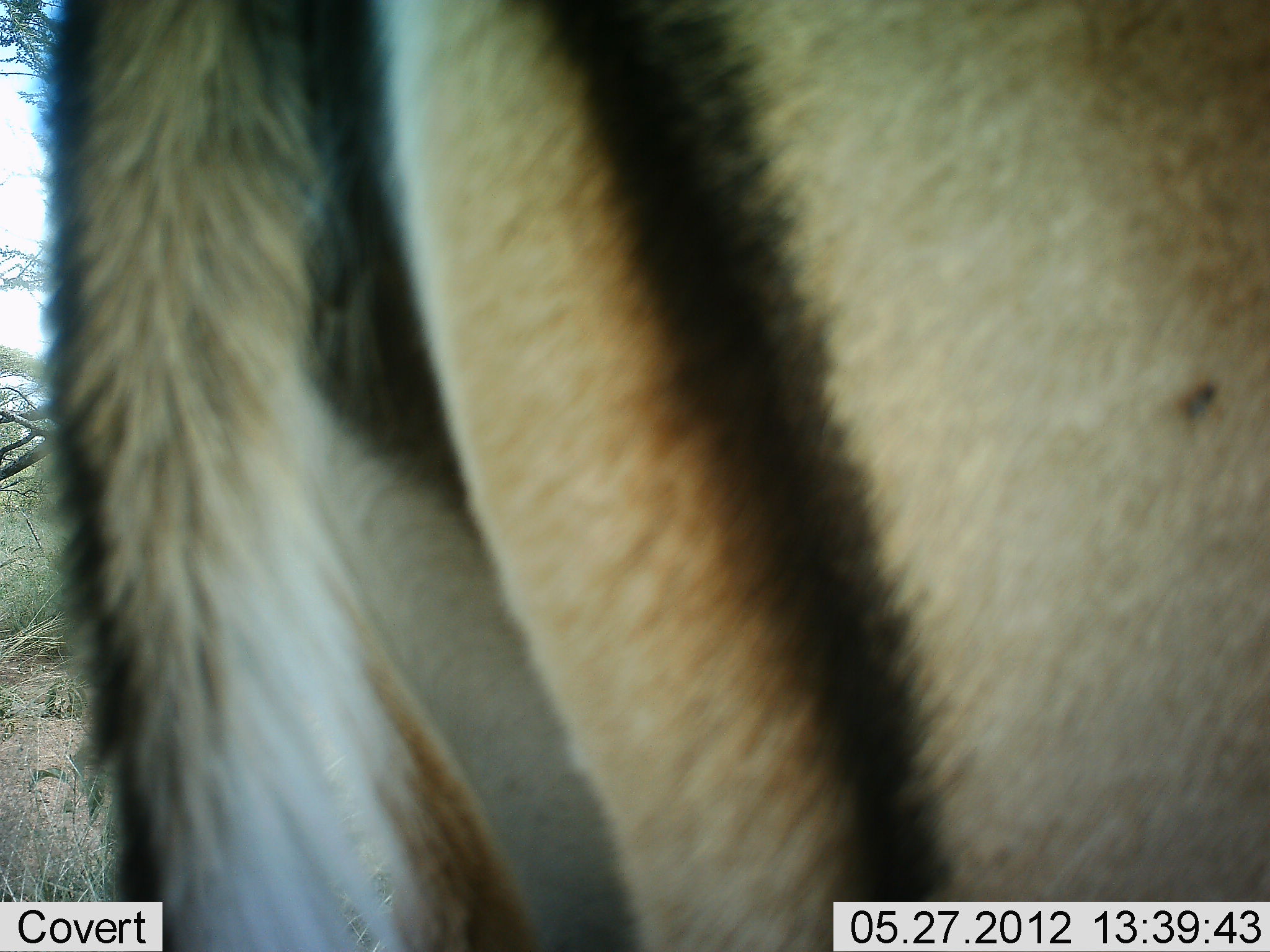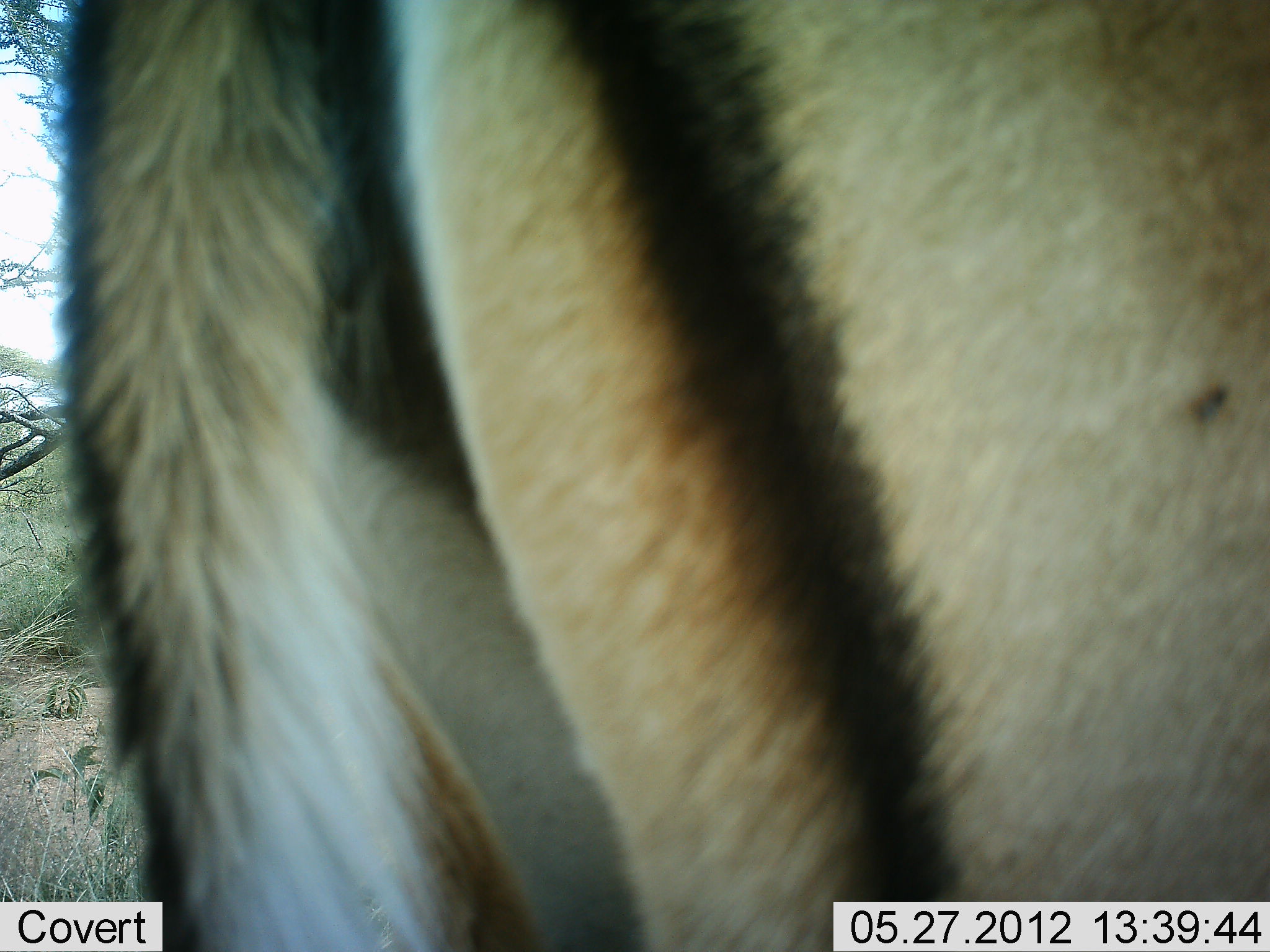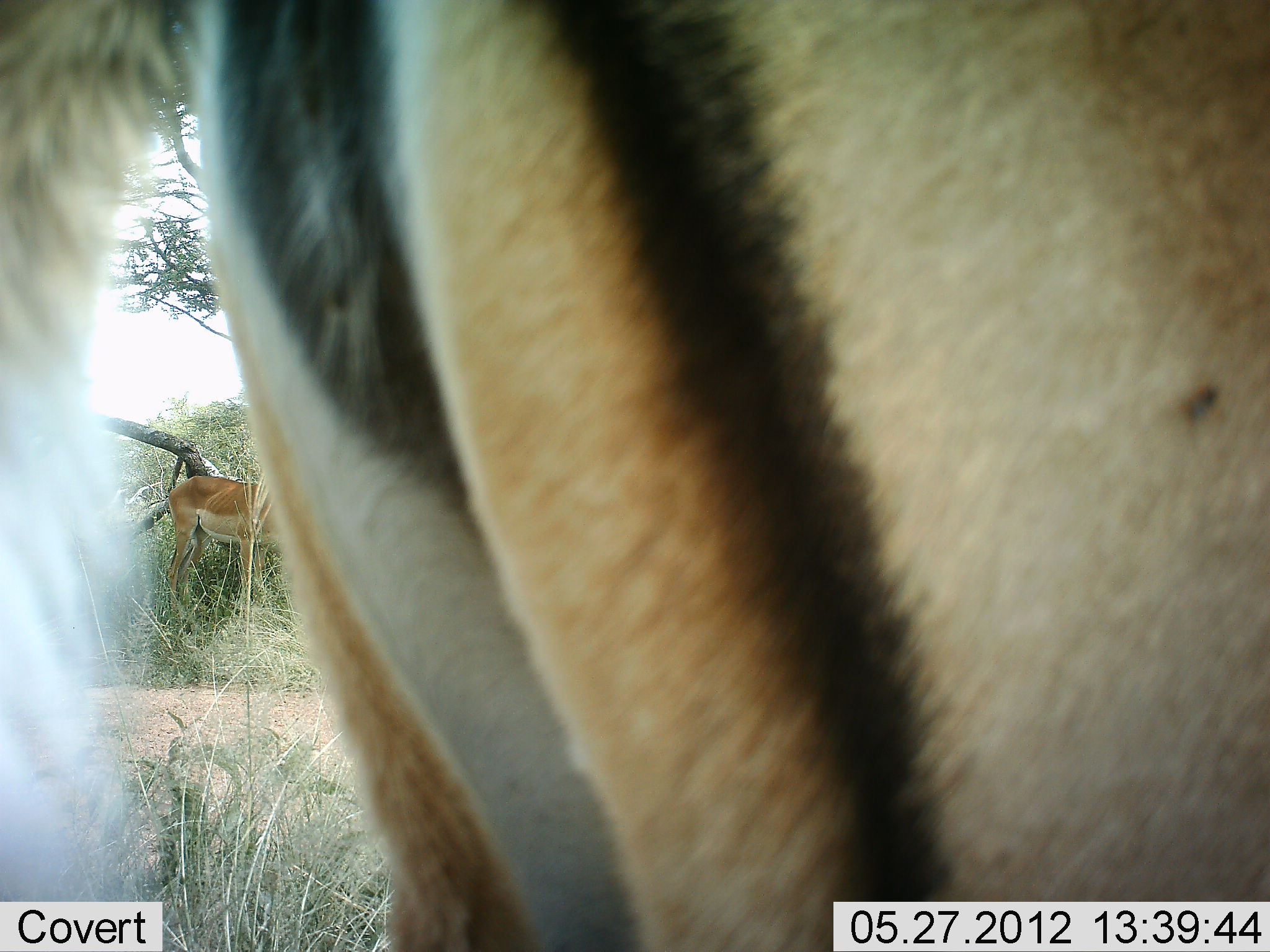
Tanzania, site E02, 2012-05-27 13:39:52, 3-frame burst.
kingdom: Animalia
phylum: Chordata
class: Mammalia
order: Artiodactyla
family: Bovidae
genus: Aepyceros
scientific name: Aepyceros melampus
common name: impala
Impala (Aepyceros melampus), count 2. Behavior (volunteer vote fractions): standing 100%, resting 0%, moving 0%, interacting 0%. Young present (vote fraction): 0%. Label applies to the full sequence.